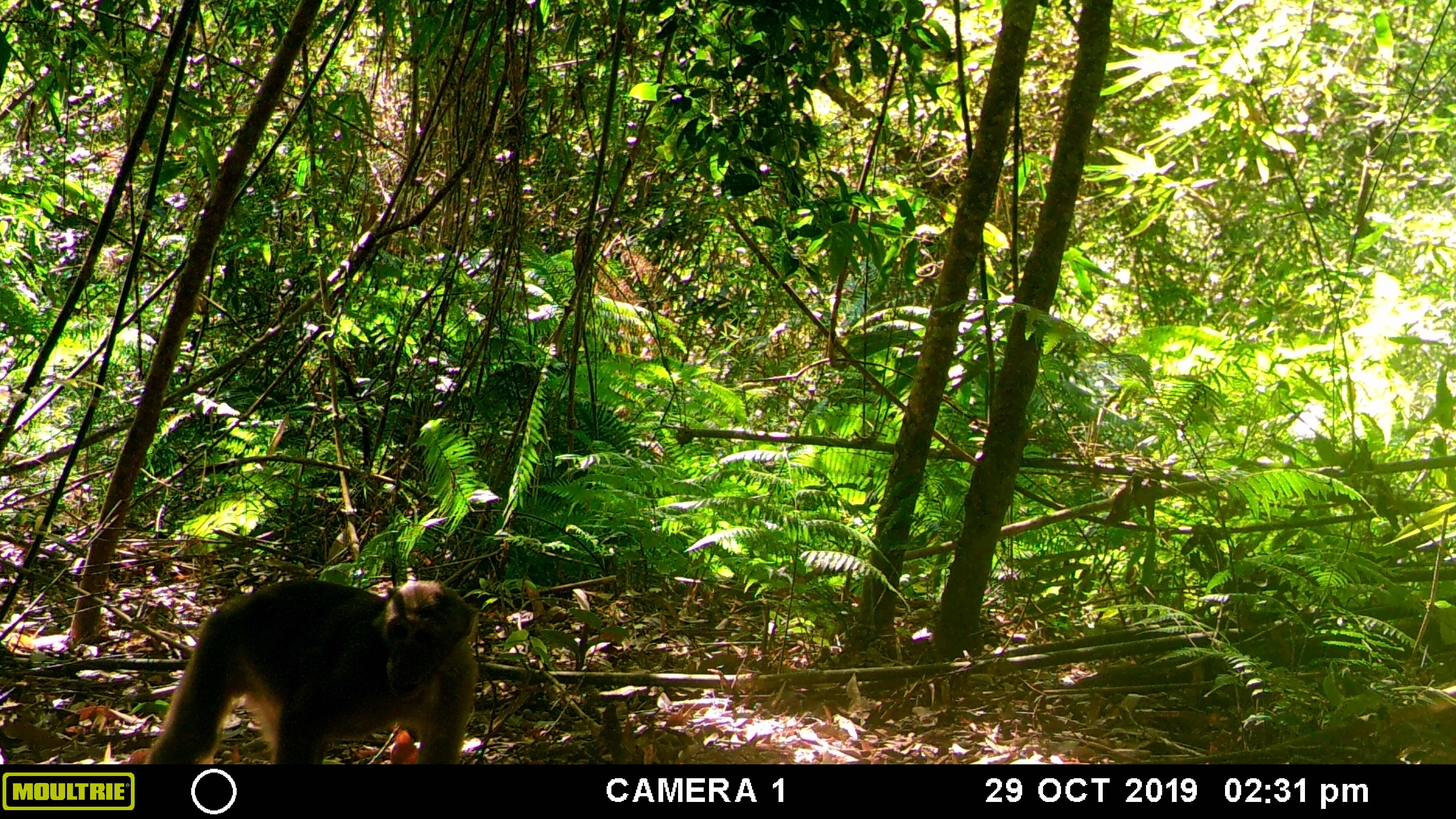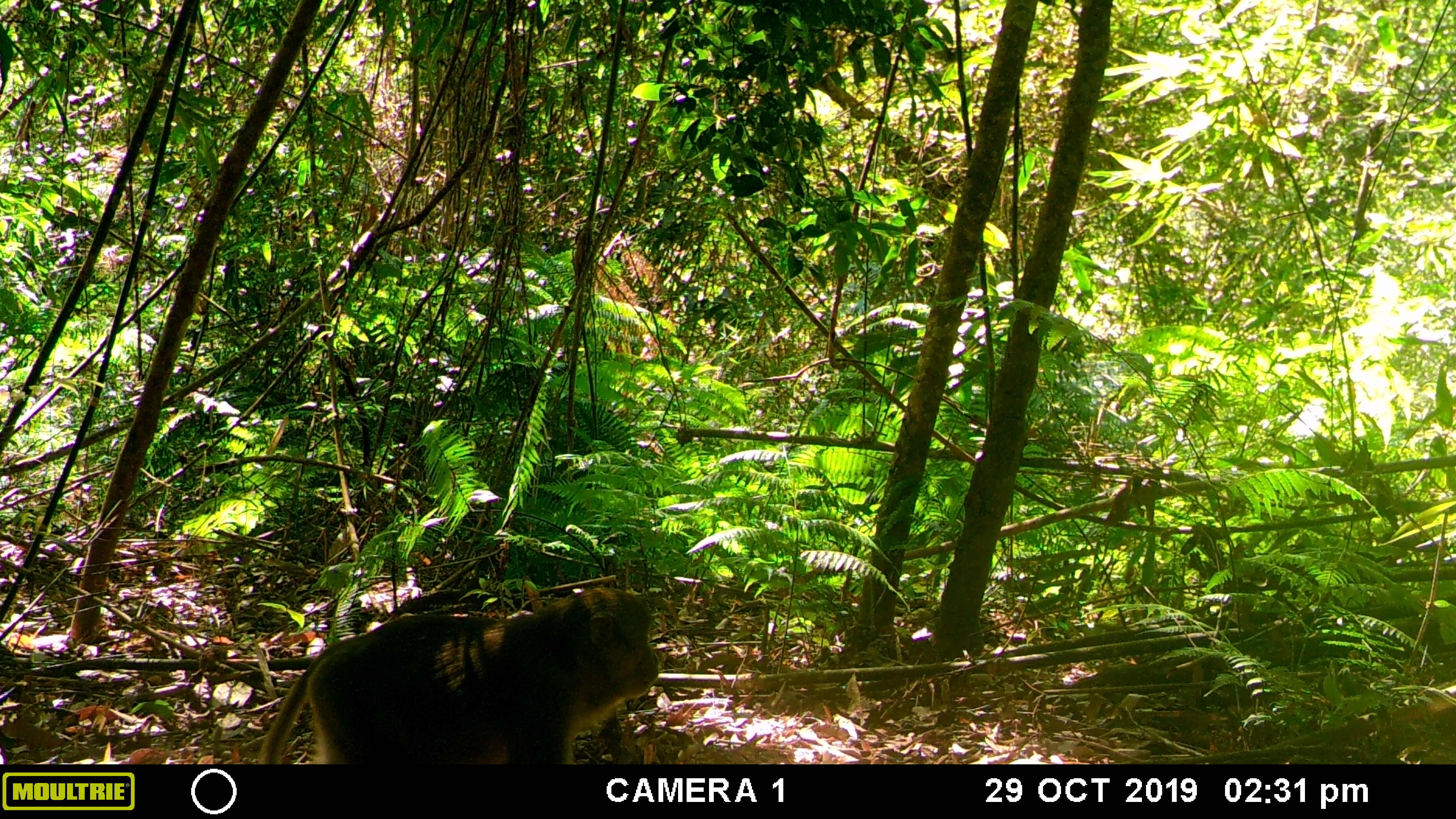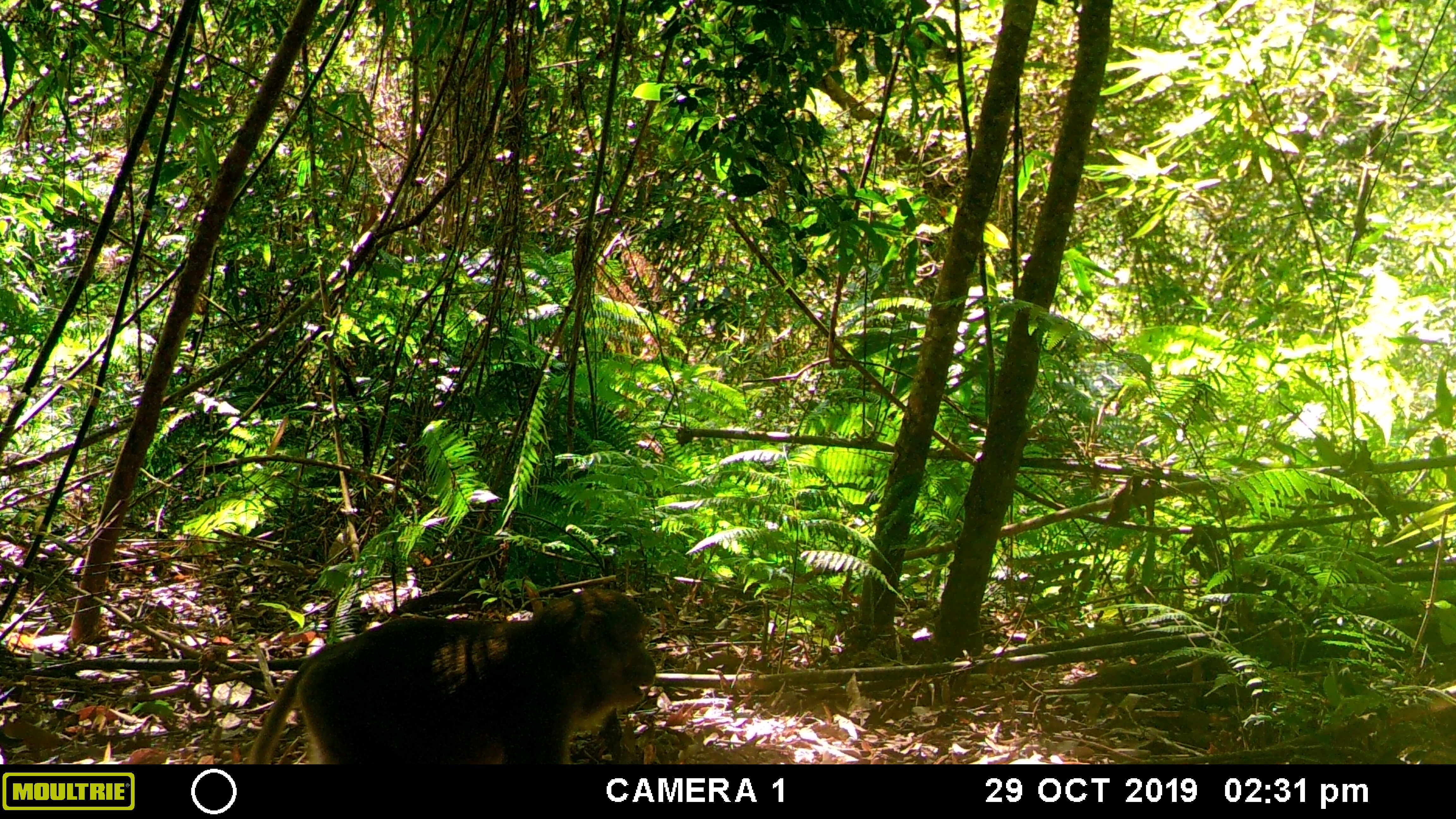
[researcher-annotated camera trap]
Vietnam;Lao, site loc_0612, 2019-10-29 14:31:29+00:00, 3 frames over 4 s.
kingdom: Animalia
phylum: Chordata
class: Mammalia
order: Primates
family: Cercopithecidae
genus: Macaca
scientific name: Macaca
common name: macaques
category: assam or rhesus macaque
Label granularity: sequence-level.